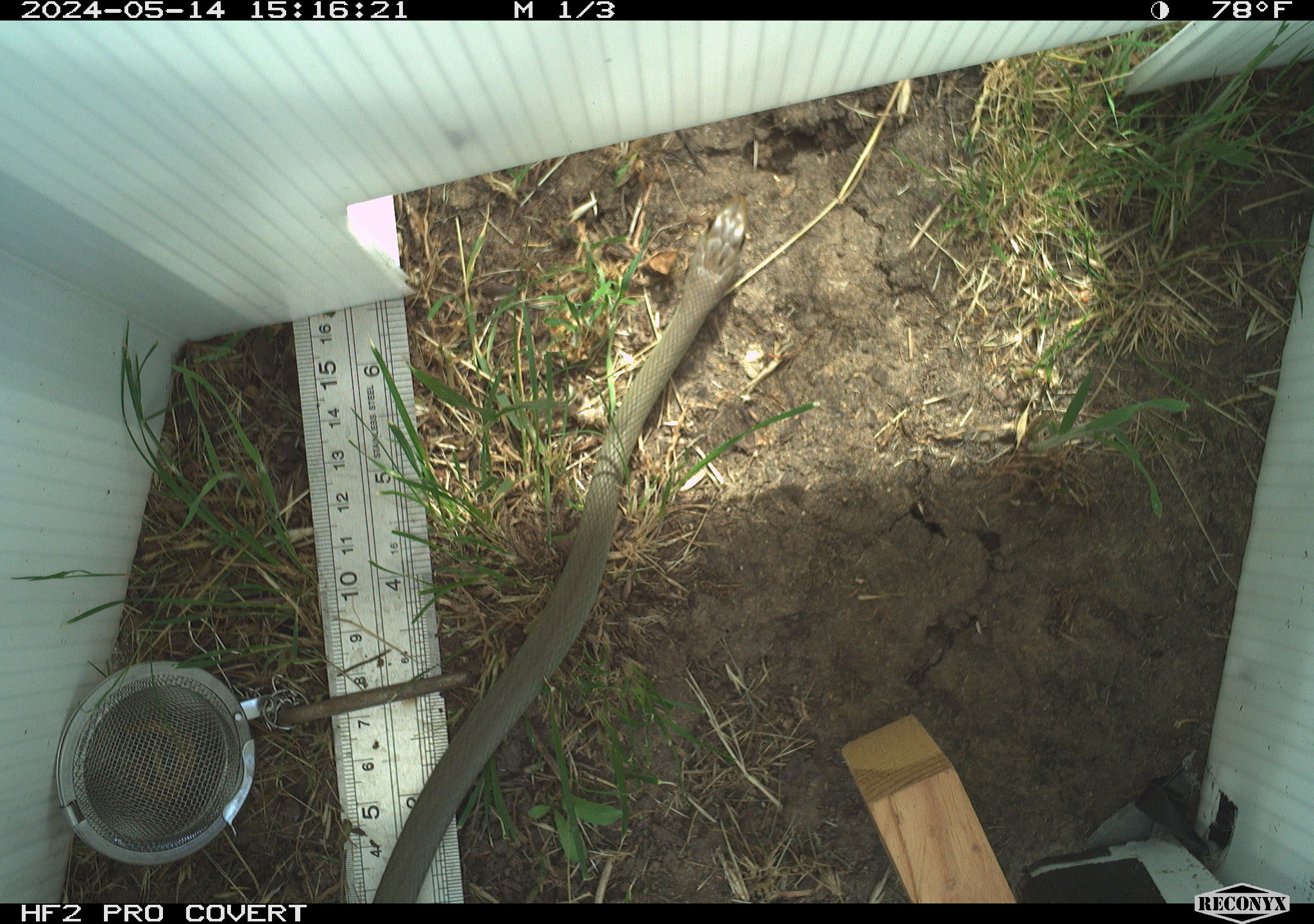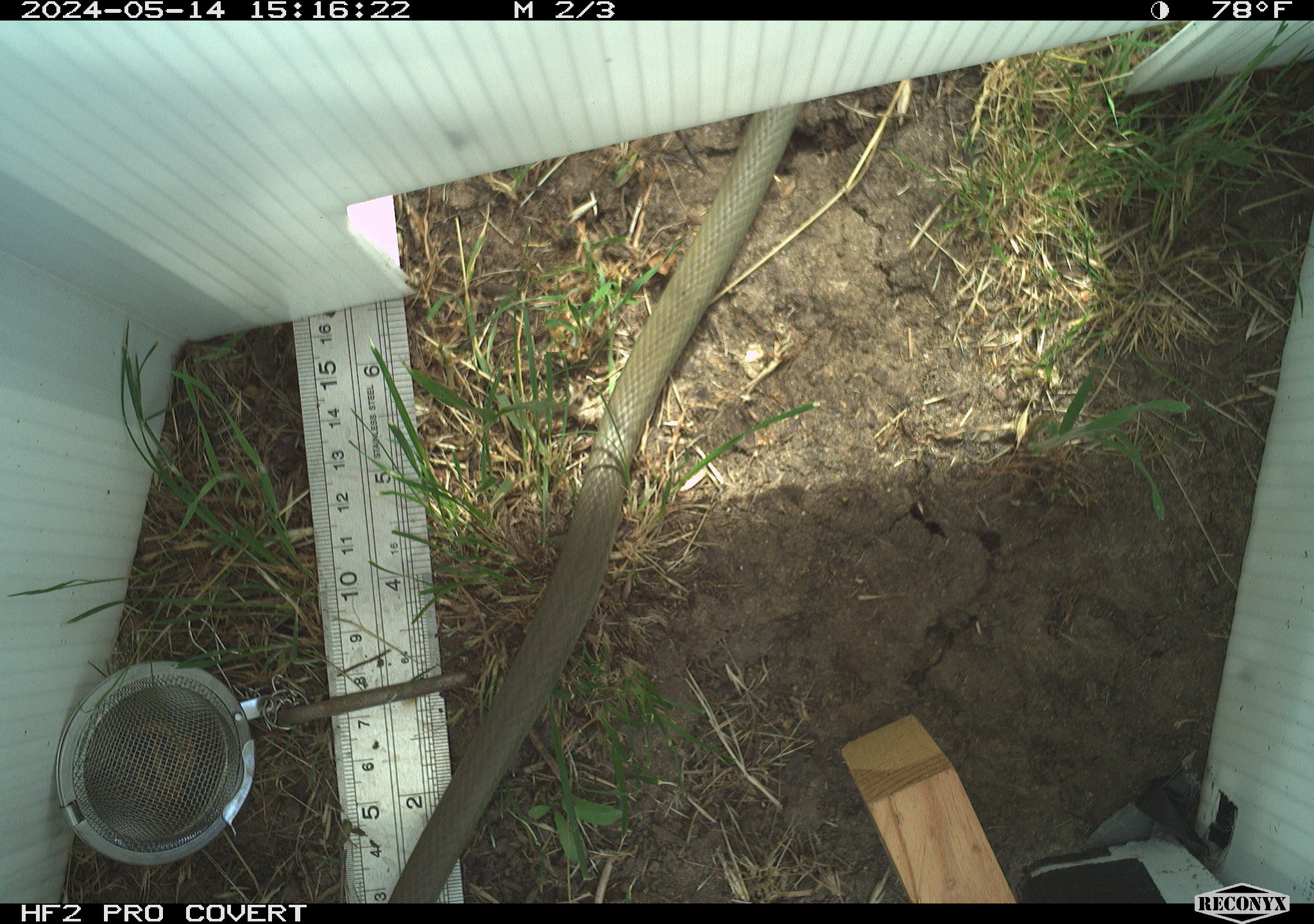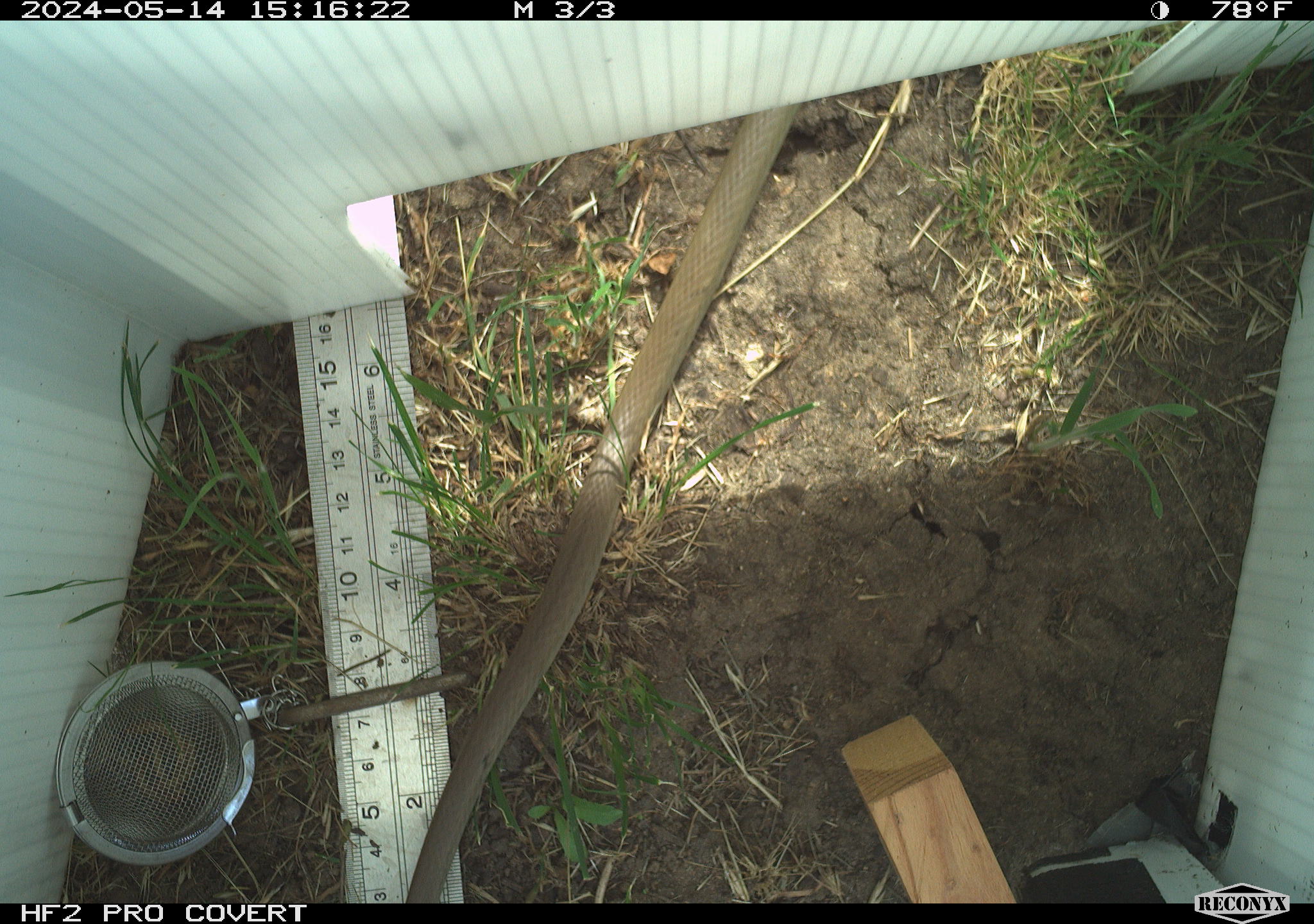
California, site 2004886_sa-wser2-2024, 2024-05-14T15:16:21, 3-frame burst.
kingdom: Animalia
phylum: Chordata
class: Reptilia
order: Squamata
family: Colubridae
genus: Coluber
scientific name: Coluber constrictor mormon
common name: western yellow-bellied racer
Western yellow-bellied racer (Coluber constrictor mormon).